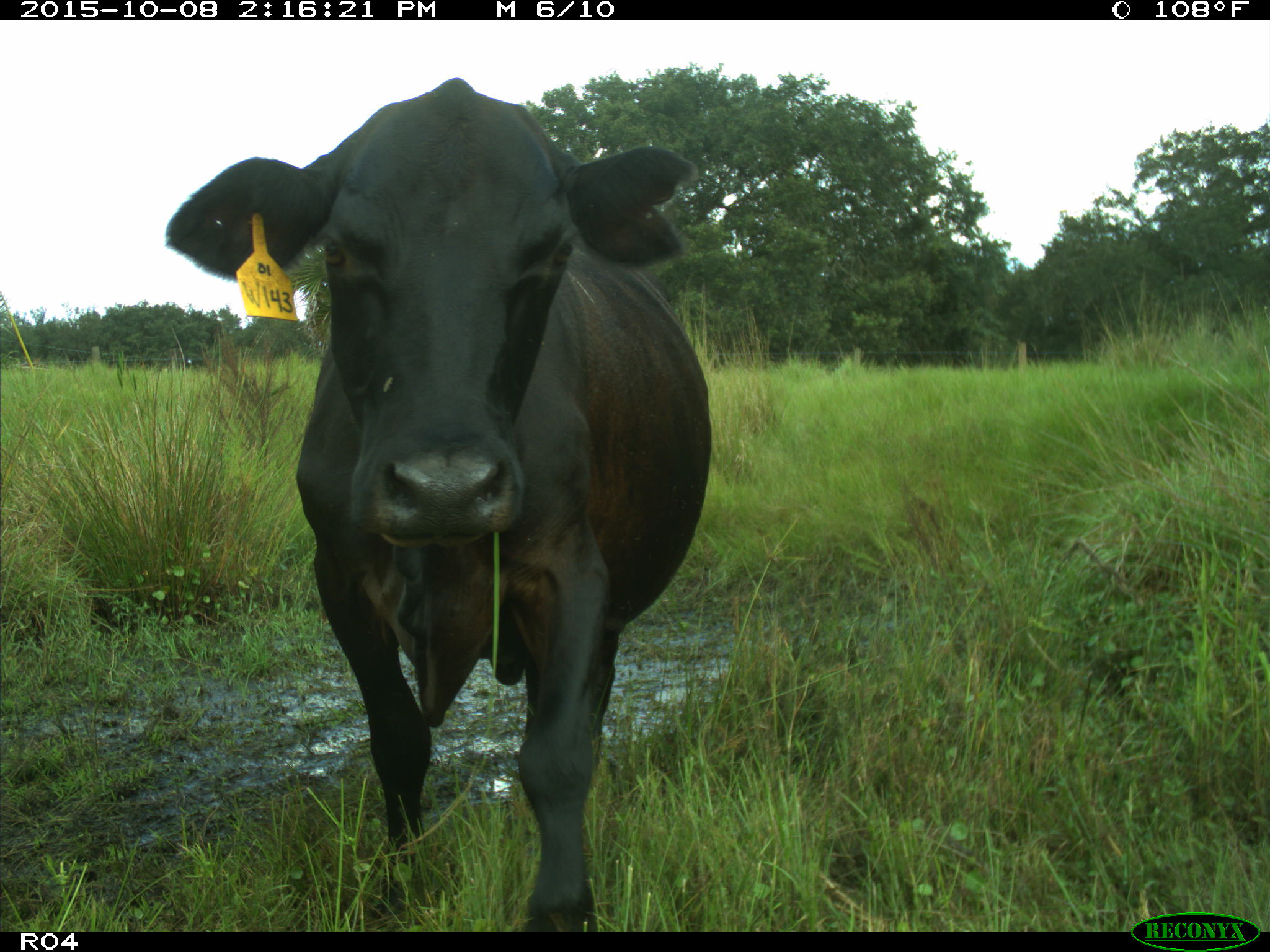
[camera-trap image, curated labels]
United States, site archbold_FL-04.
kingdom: Animalia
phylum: Chordata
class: Mammalia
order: Artiodactyla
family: Bovidae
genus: Bos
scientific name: Bos taurus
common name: domestic cow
Bos taurus (domestic cow).